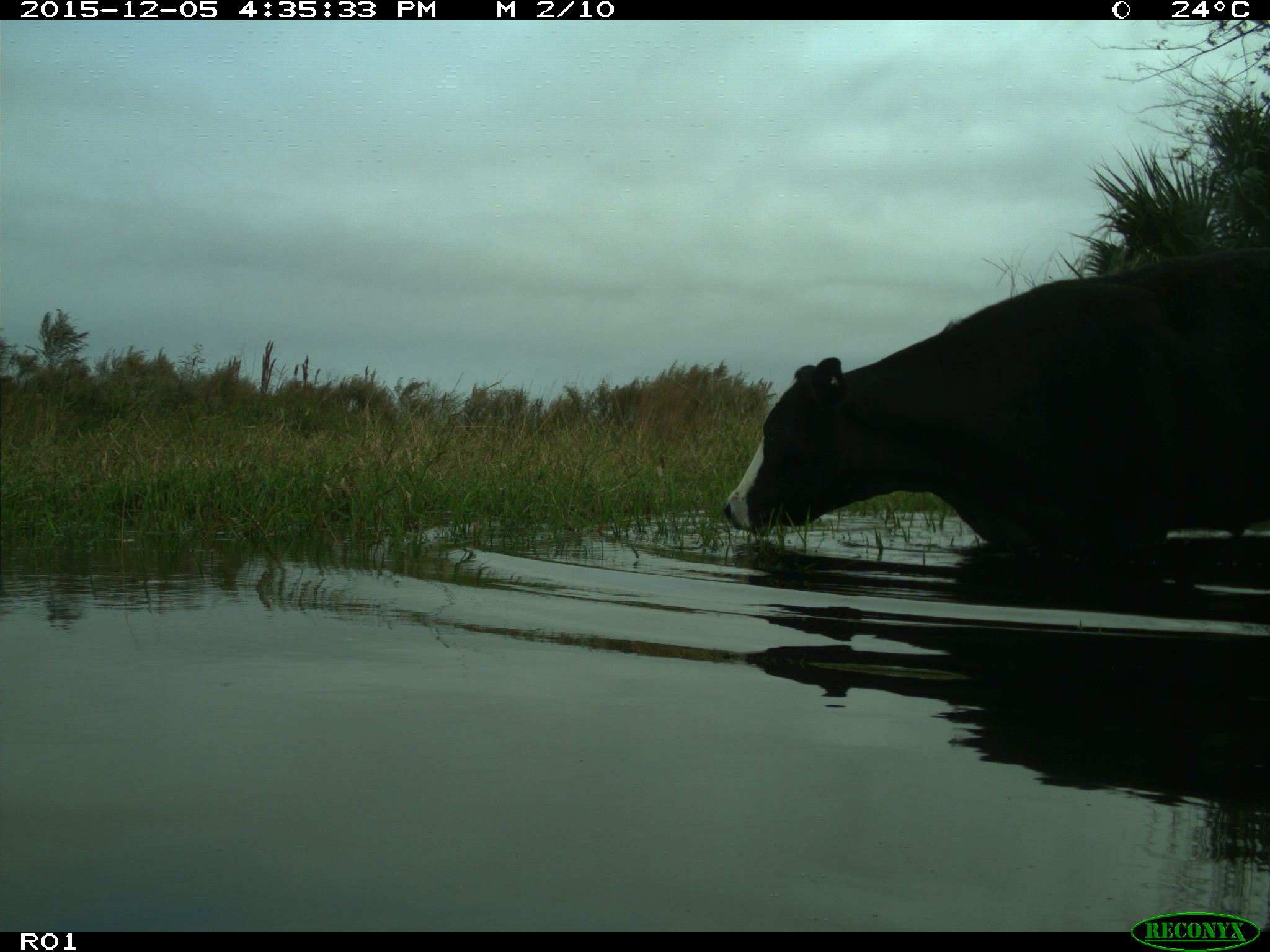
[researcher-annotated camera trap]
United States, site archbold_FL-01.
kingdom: Animalia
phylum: Chordata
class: Mammalia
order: Artiodactyla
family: Bovidae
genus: Bos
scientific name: Bos taurus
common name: domestic cow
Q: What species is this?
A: Bos taurus (domestic cow).